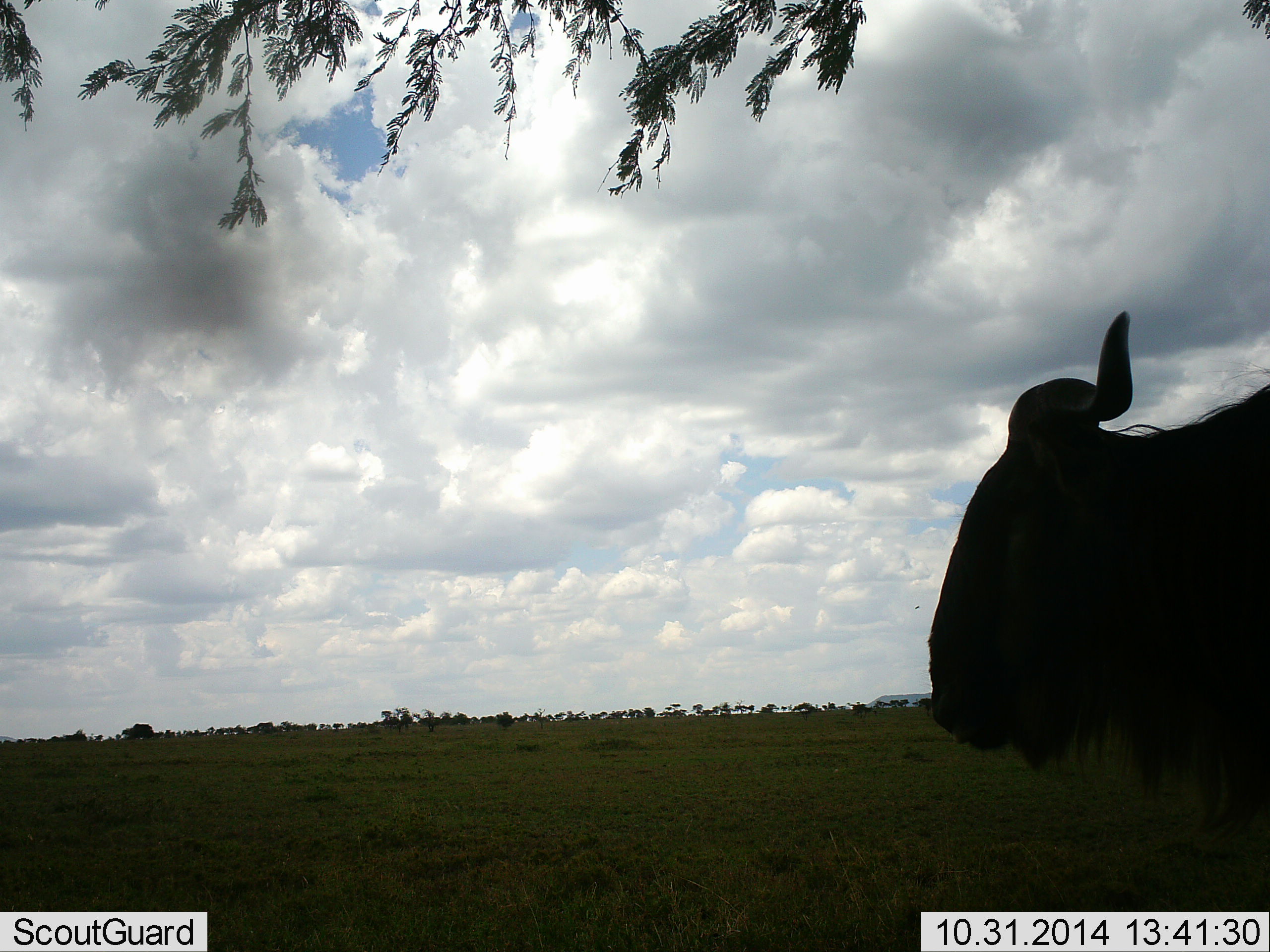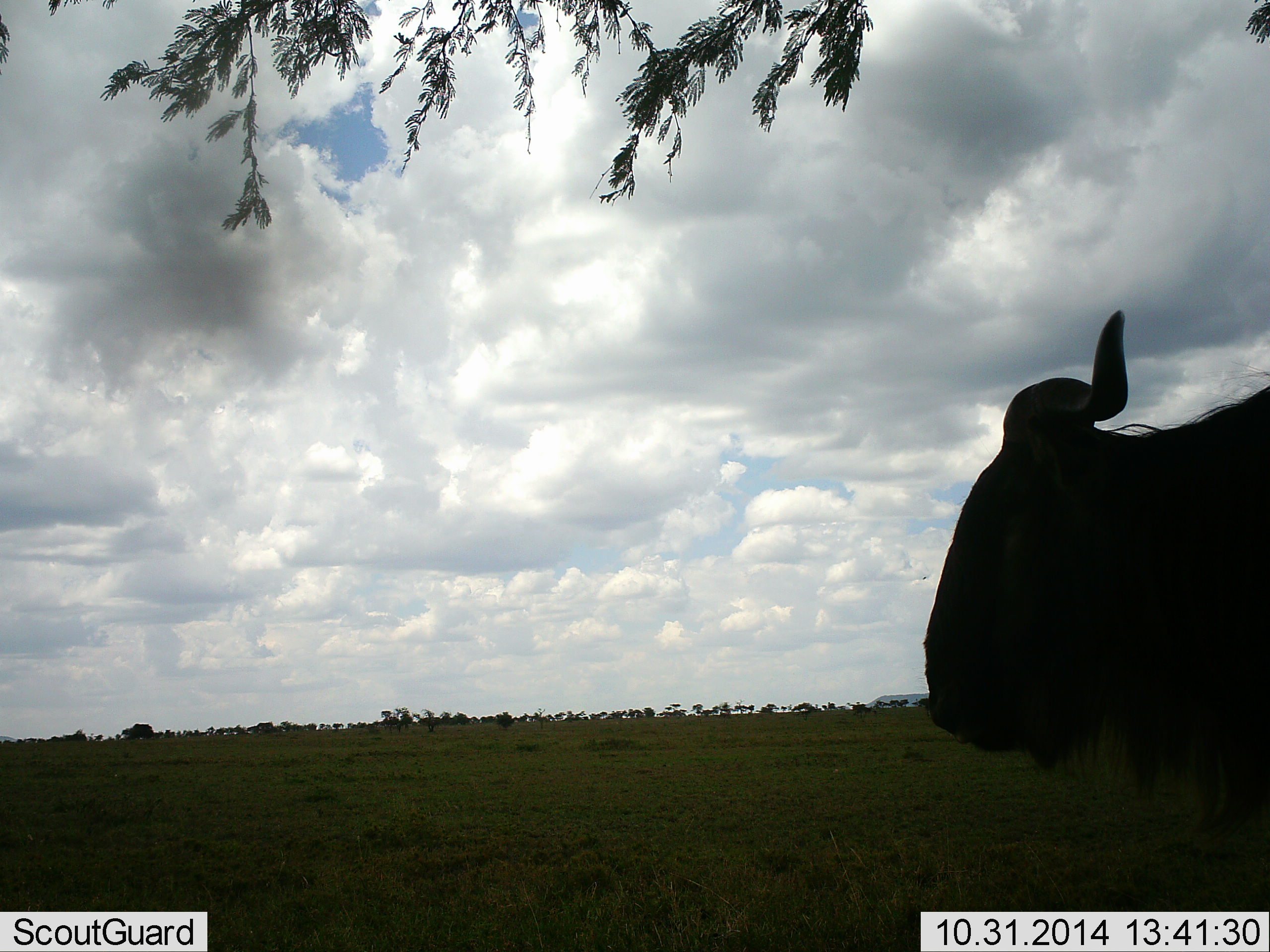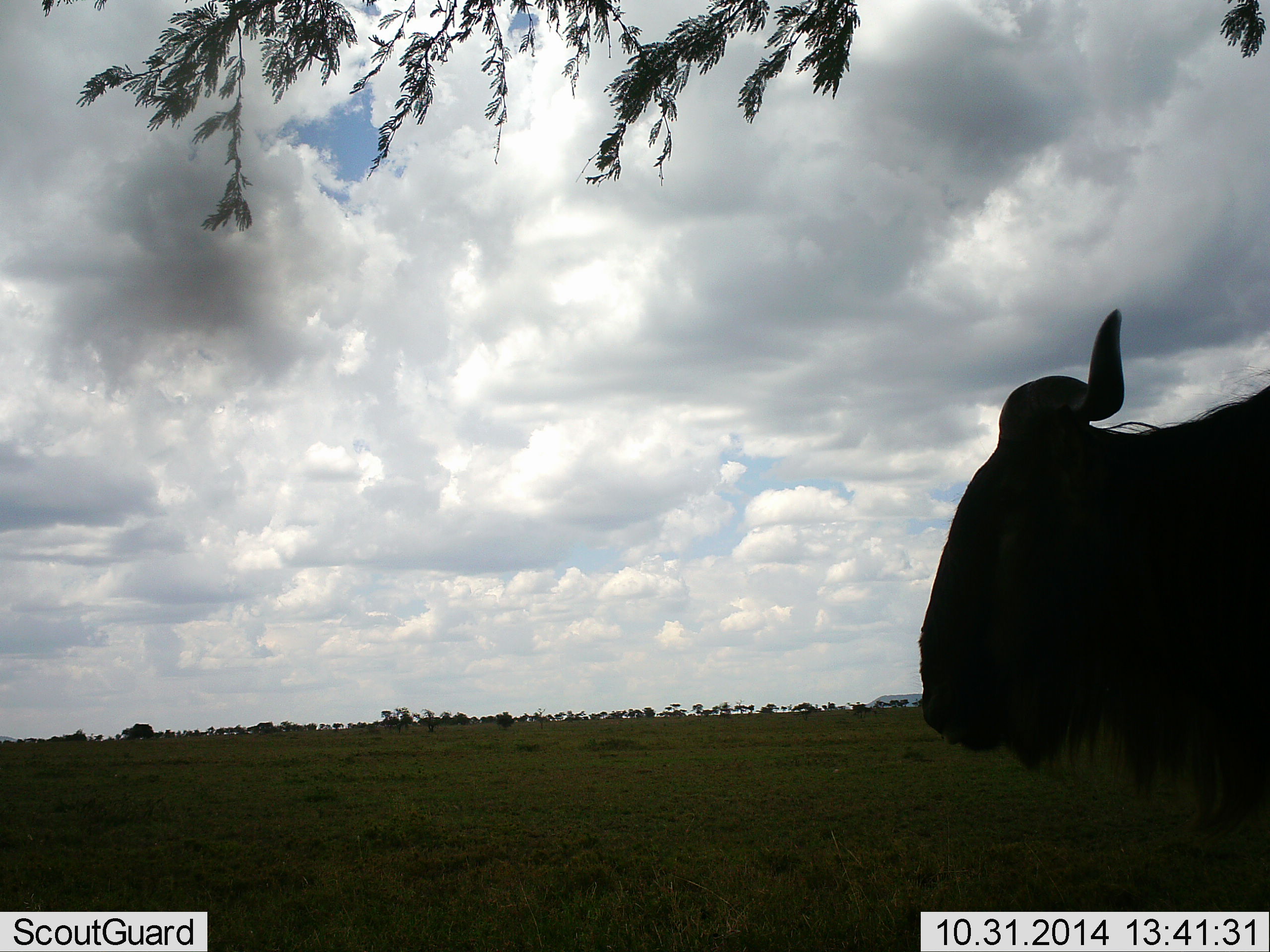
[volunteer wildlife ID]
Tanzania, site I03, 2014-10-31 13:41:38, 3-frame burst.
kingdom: Animalia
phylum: Chordata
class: Mammalia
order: Artiodactyla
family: Bovidae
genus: Connochaetes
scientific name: Connochaetes taurinus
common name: blue wildebeest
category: wildebeest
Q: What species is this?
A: Wildebeest (blue wildebeest) (Connochaetes taurinus).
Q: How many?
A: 1.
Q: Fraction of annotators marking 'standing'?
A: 90%.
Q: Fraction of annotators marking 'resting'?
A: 0%.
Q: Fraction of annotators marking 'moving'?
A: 0%.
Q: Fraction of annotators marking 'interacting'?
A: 0%.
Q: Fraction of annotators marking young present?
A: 0%.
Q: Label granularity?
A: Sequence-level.